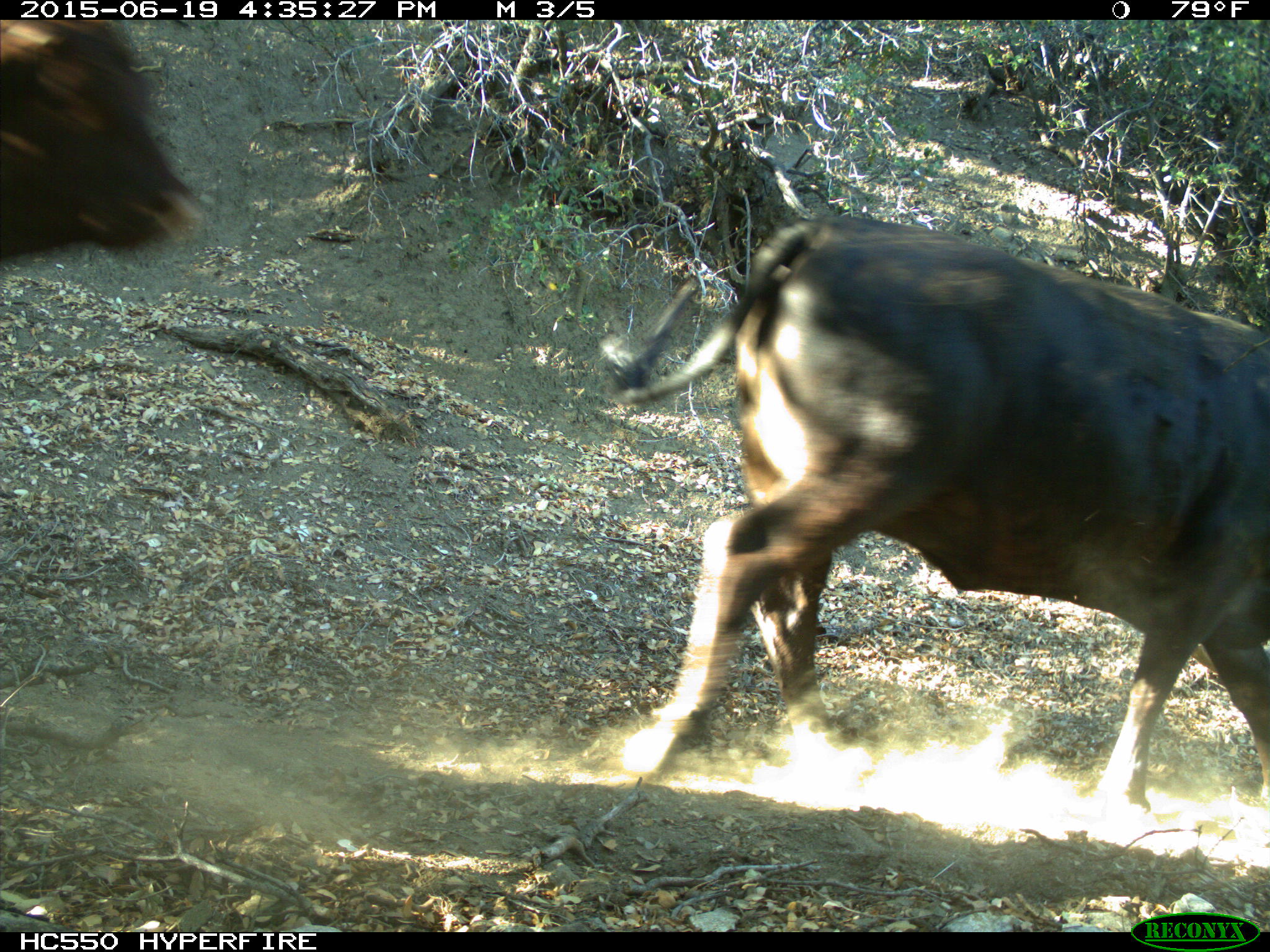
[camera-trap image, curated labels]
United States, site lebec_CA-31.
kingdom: Animalia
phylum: Chordata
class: Mammalia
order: Artiodactyla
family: Bovidae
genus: Bos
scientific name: Bos taurus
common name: domestic cow